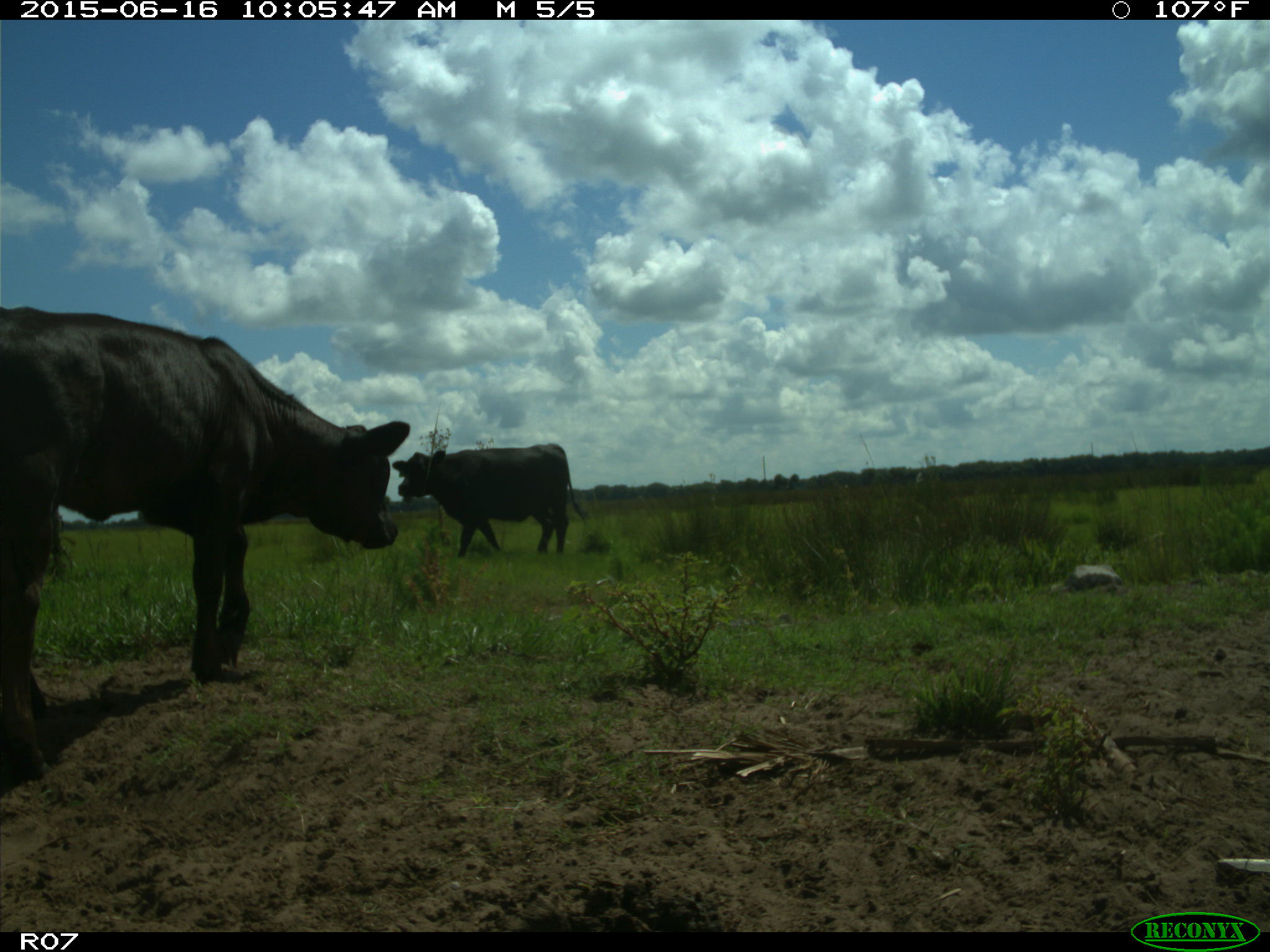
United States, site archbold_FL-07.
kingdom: Animalia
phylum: Chordata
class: Mammalia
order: Artiodactyla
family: Bovidae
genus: Bos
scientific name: Bos taurus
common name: domestic cow